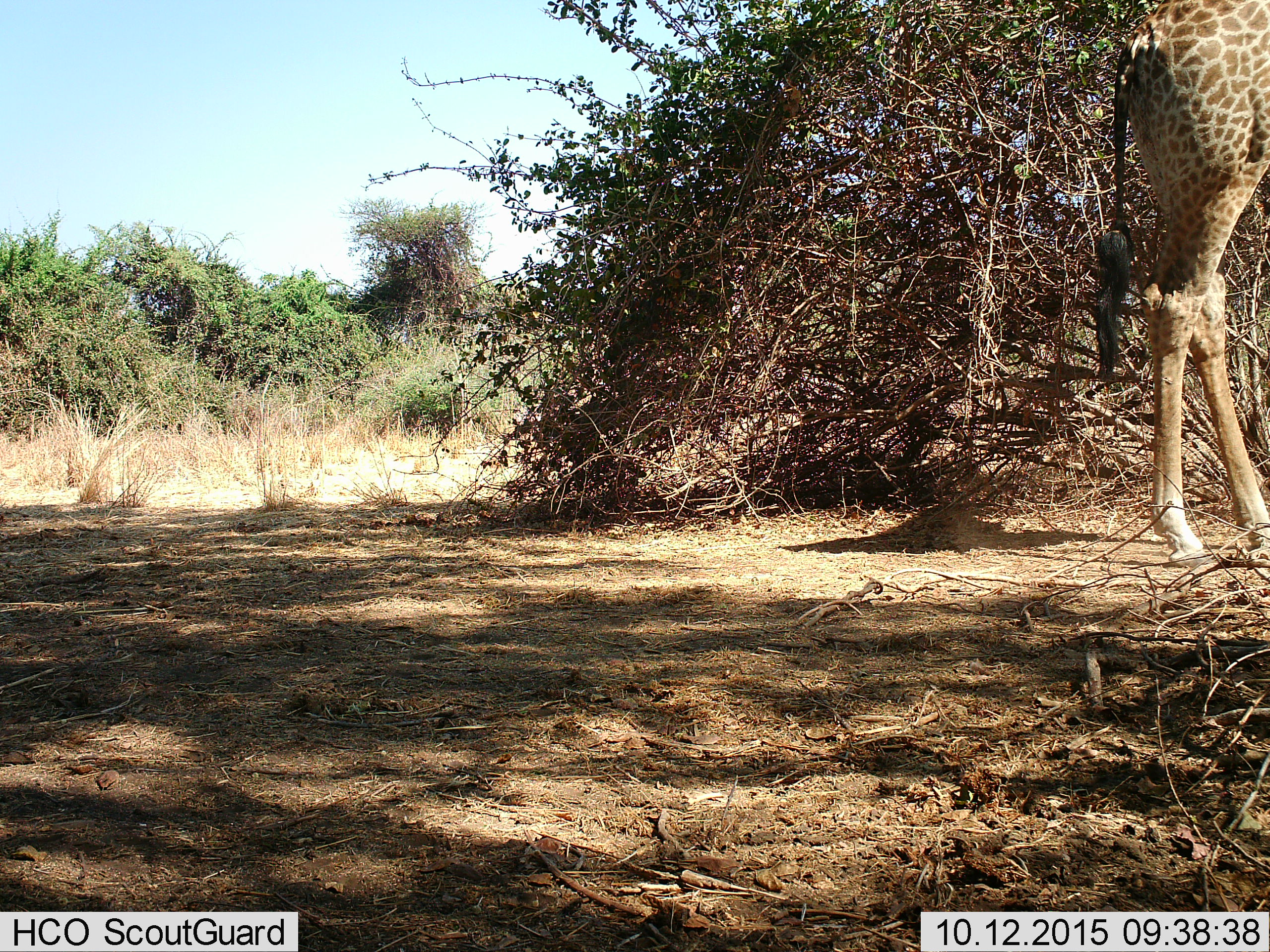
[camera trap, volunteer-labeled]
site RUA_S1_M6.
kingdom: Animalia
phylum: Chordata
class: Mammalia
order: Artiodactyla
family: Giraffidae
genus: Giraffa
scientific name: Giraffa camelopardalis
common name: giraffe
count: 1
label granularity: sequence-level